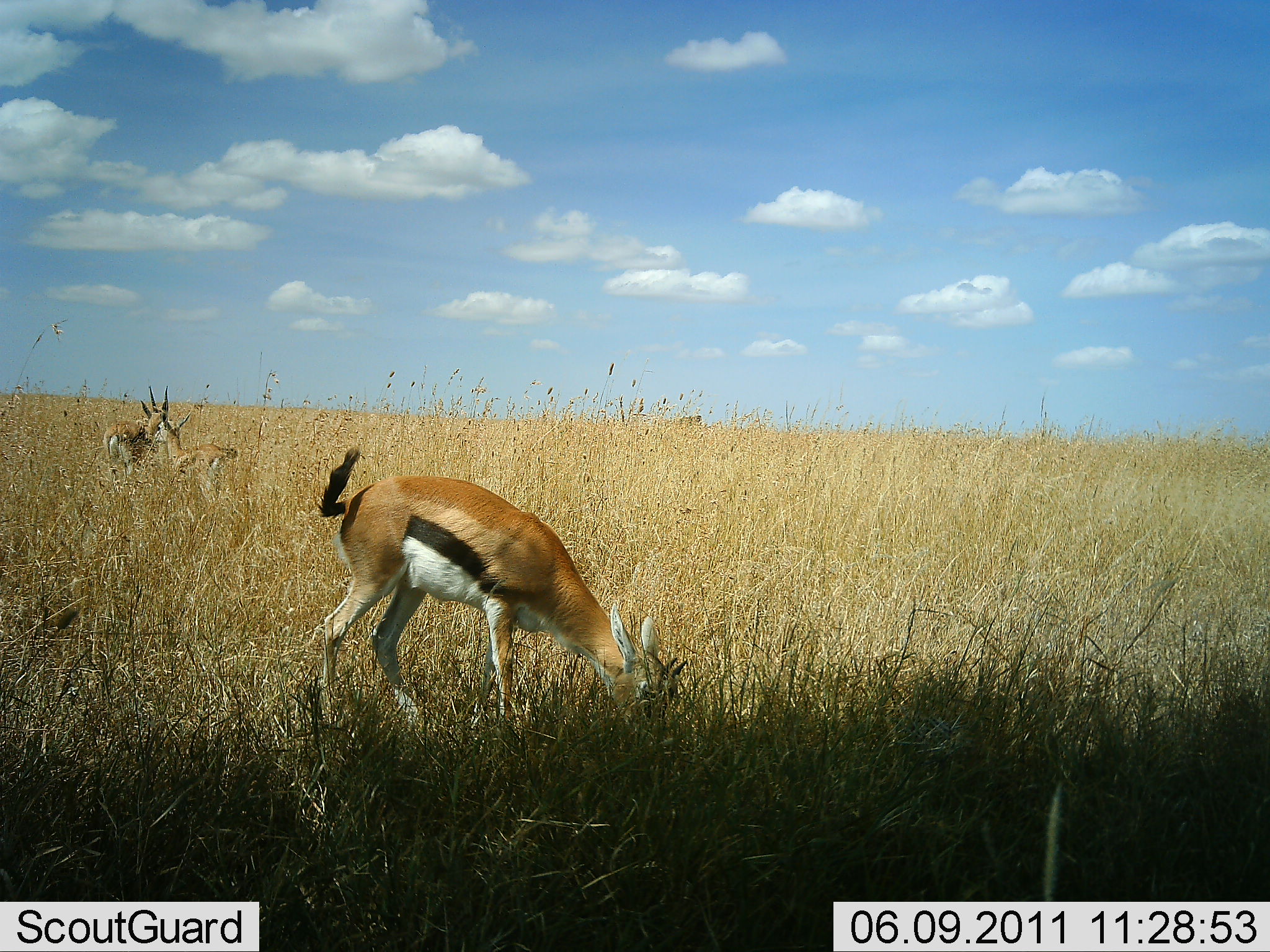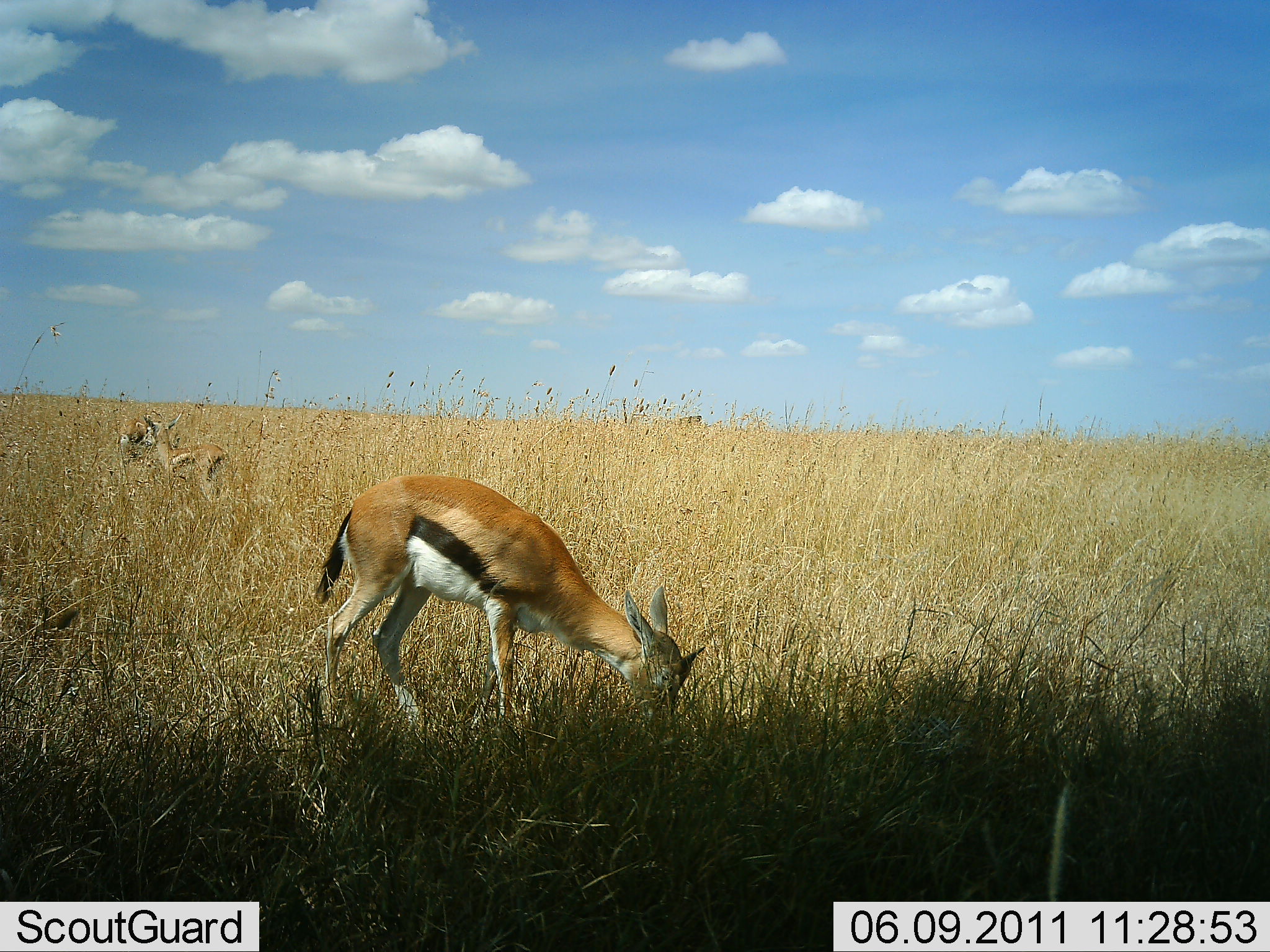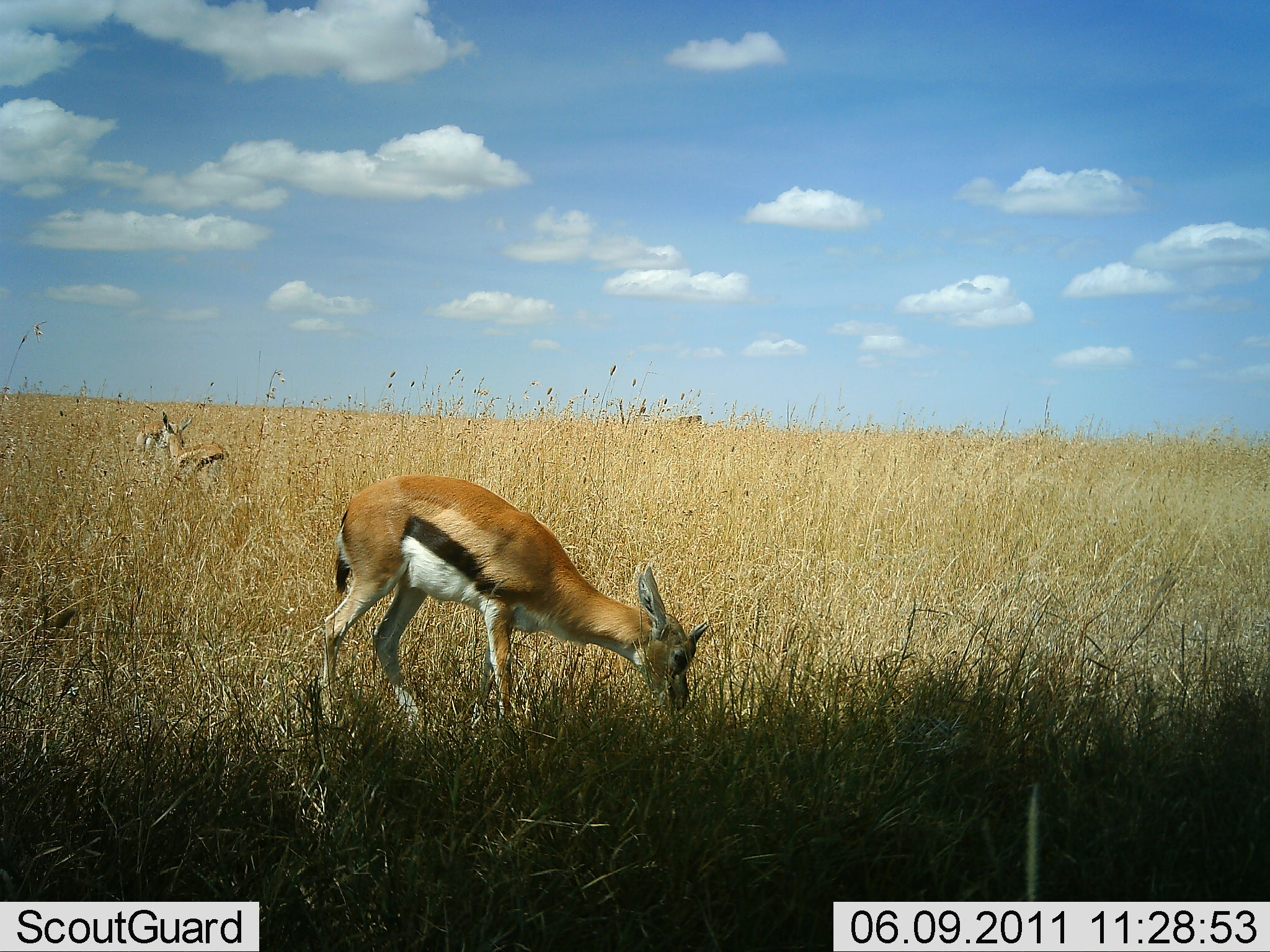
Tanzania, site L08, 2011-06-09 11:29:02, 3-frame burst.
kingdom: Animalia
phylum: Chordata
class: Mammalia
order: Artiodactyla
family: Bovidae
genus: Eudorcas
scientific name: Eudorcas thomsonii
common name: thomson's gazelle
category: gazellethomsons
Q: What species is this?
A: Gazellethomsons (thomson's gazelle) (Eudorcas thomsonii).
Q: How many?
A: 3.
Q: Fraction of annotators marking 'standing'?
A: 45%.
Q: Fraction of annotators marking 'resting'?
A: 0%.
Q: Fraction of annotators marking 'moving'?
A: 0%.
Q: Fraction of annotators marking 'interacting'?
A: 0%.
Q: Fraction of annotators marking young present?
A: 27%.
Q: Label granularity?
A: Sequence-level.